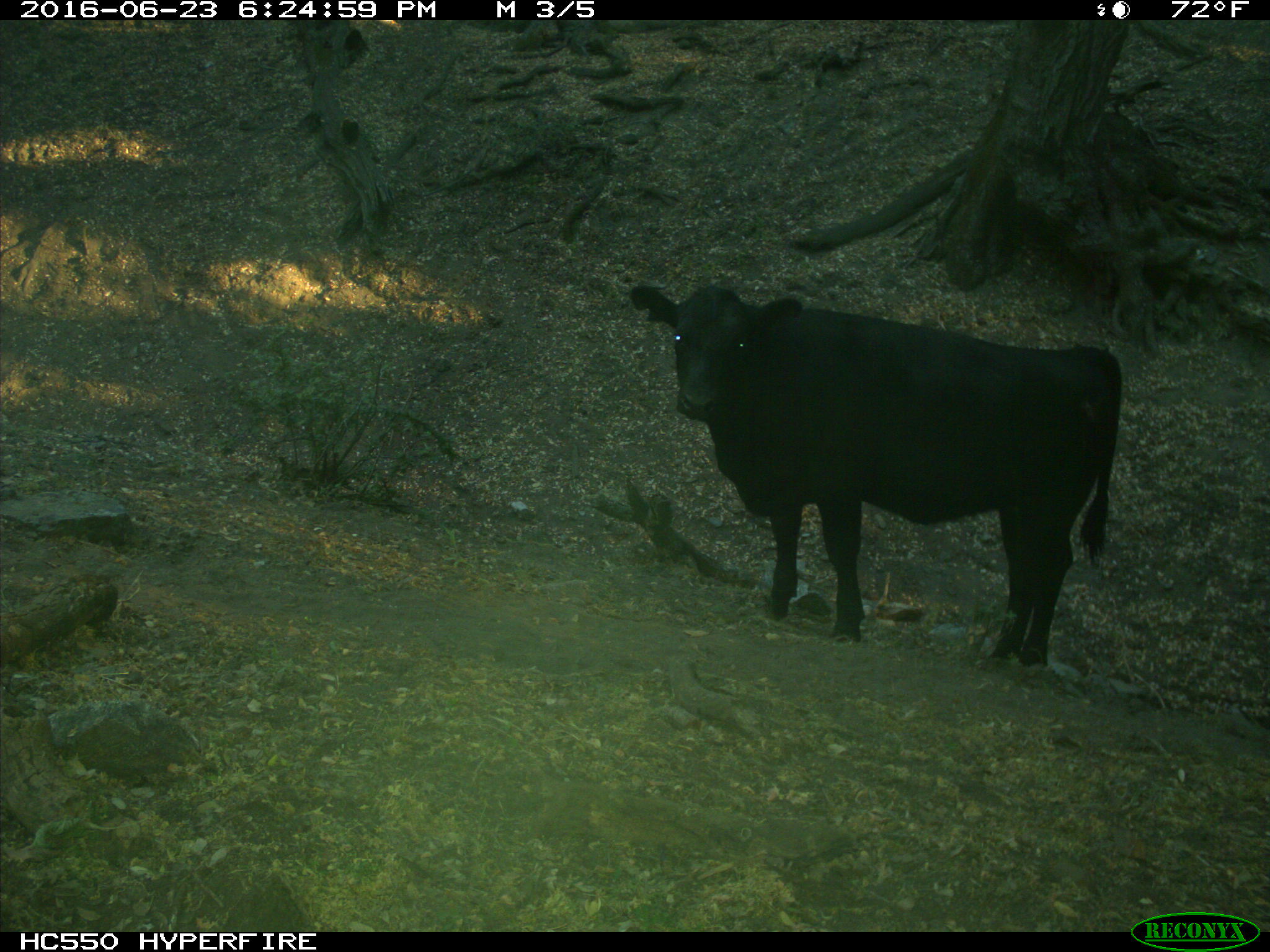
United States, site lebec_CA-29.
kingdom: Animalia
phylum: Chordata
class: Mammalia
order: Artiodactyla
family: Bovidae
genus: Bos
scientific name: Bos taurus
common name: domestic cow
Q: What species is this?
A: Bos taurus (domestic cow).